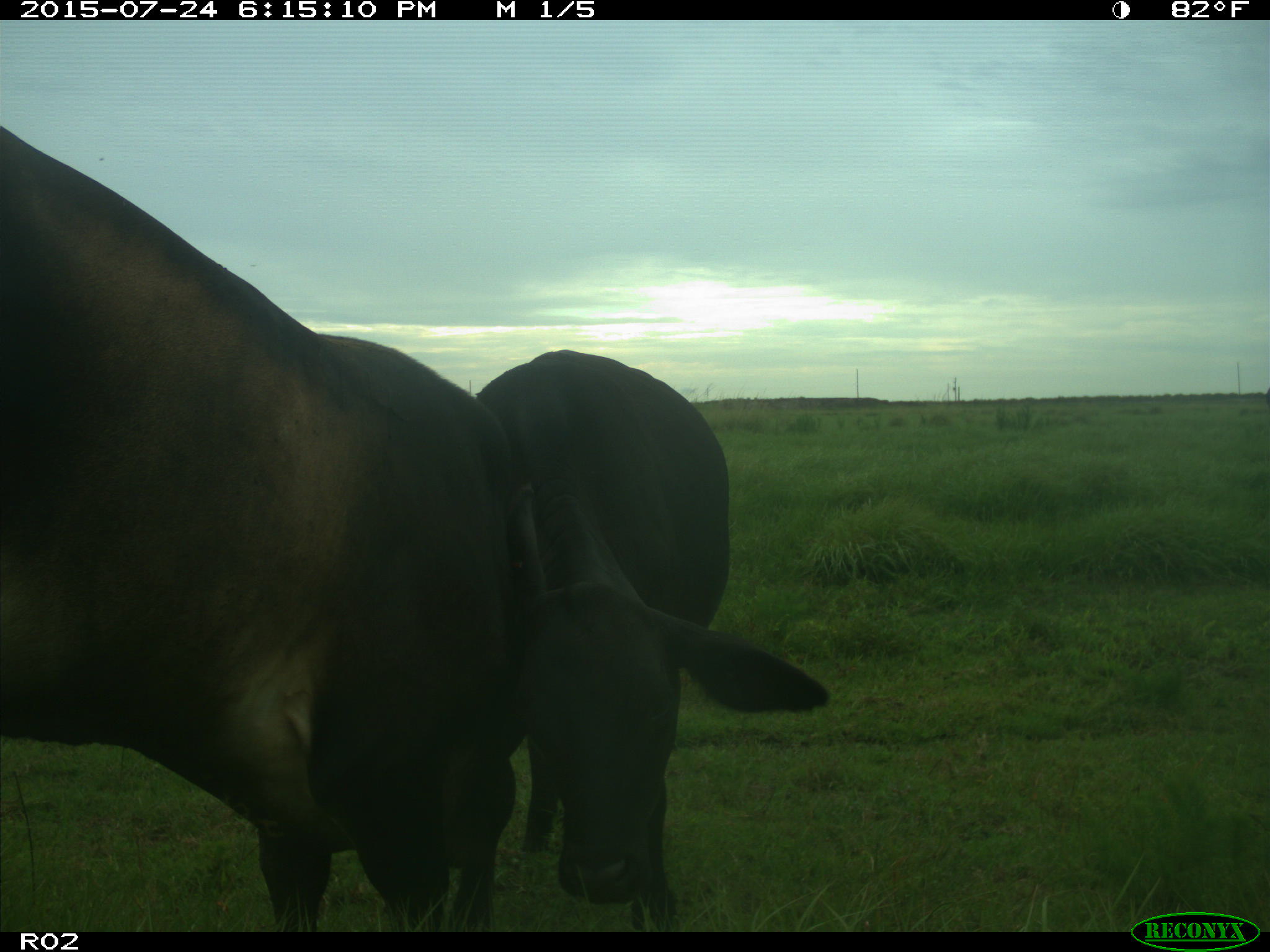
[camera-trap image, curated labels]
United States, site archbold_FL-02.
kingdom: Animalia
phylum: Chordata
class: Mammalia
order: Artiodactyla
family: Bovidae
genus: Bos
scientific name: Bos taurus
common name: domestic cow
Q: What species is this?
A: Bos taurus (domestic cow).